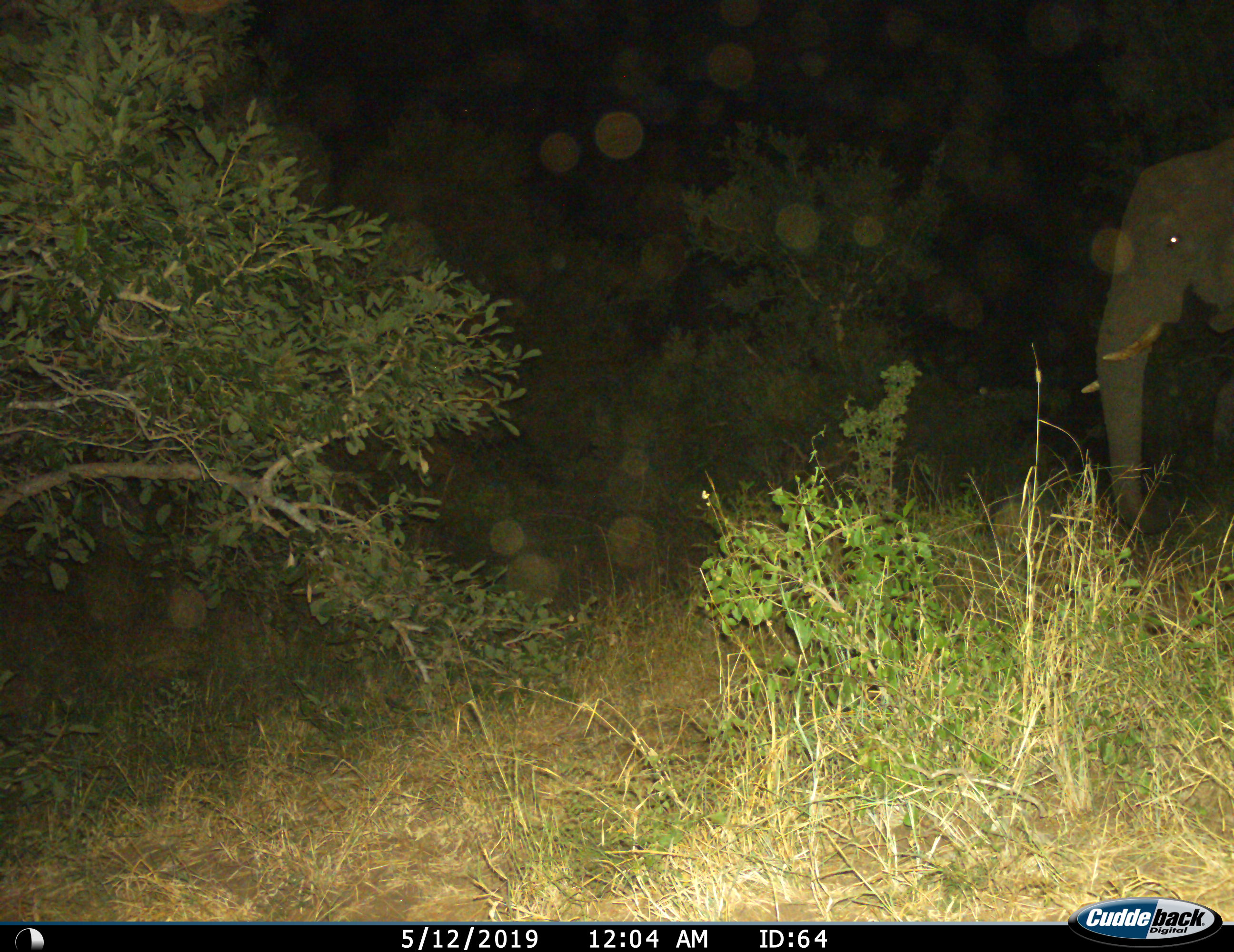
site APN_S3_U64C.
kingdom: Animalia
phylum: Chordata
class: Mammalia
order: Proboscidea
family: Elephantidae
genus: Loxodonta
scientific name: Loxodonta africana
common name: african bush elephant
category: elephant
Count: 1.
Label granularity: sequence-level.